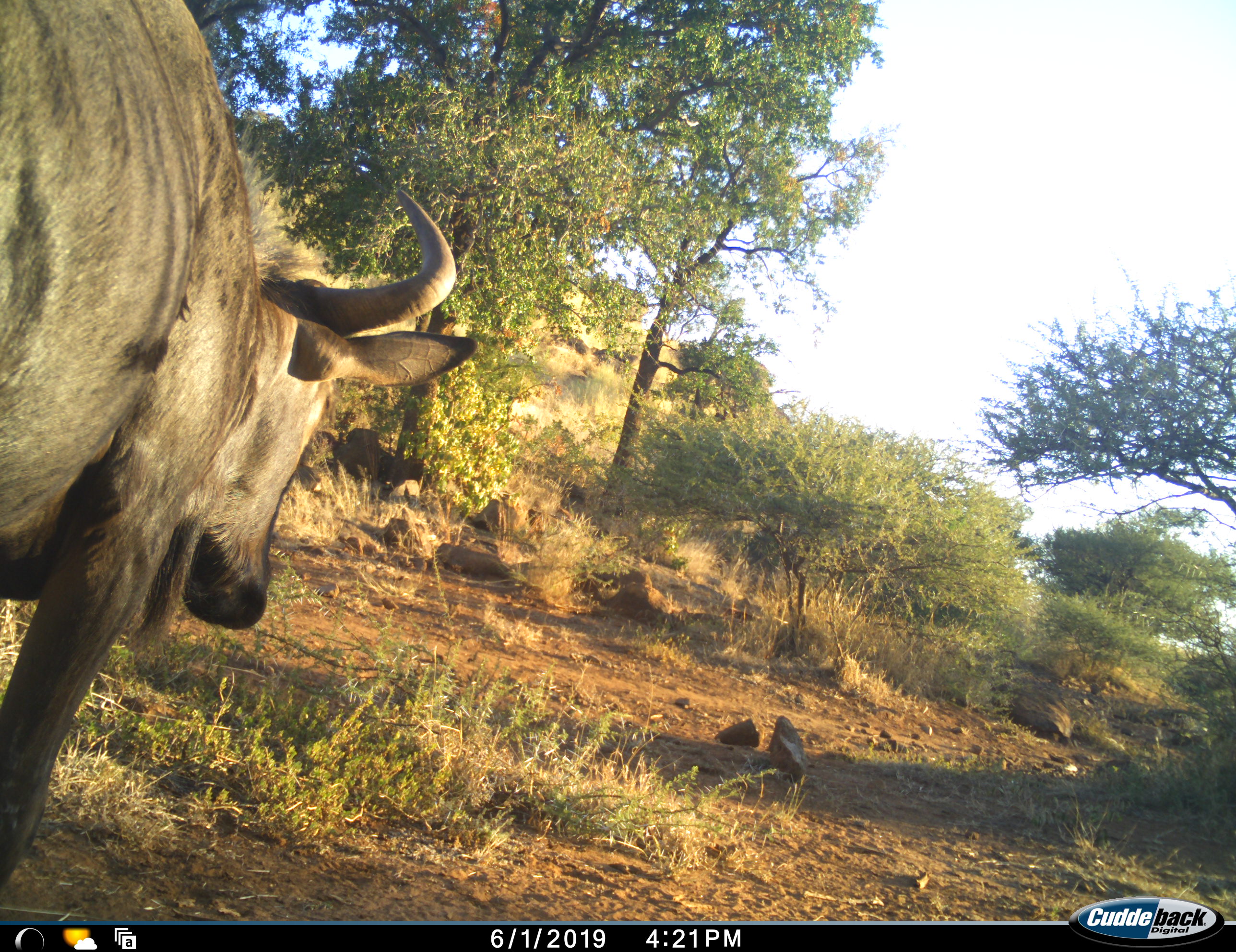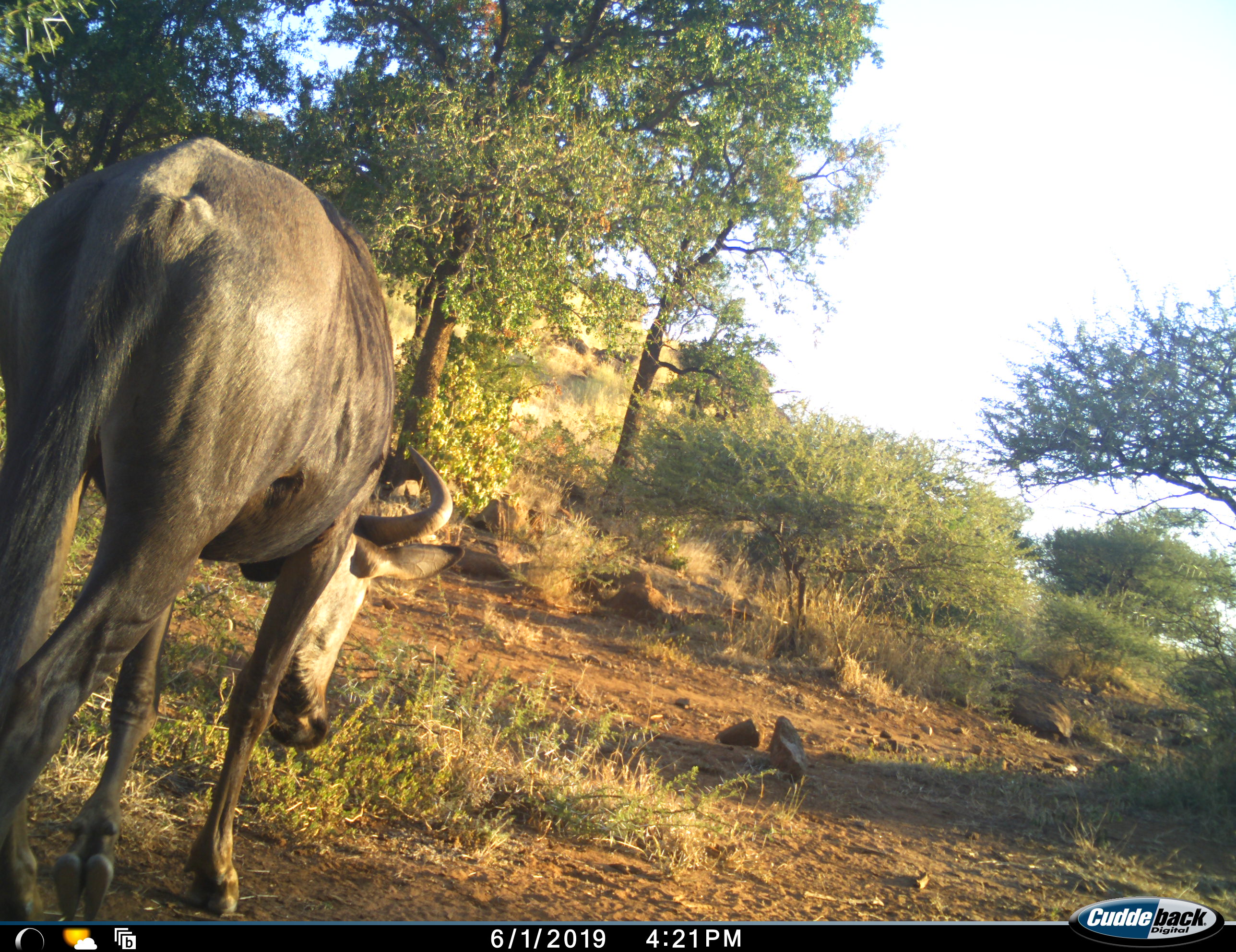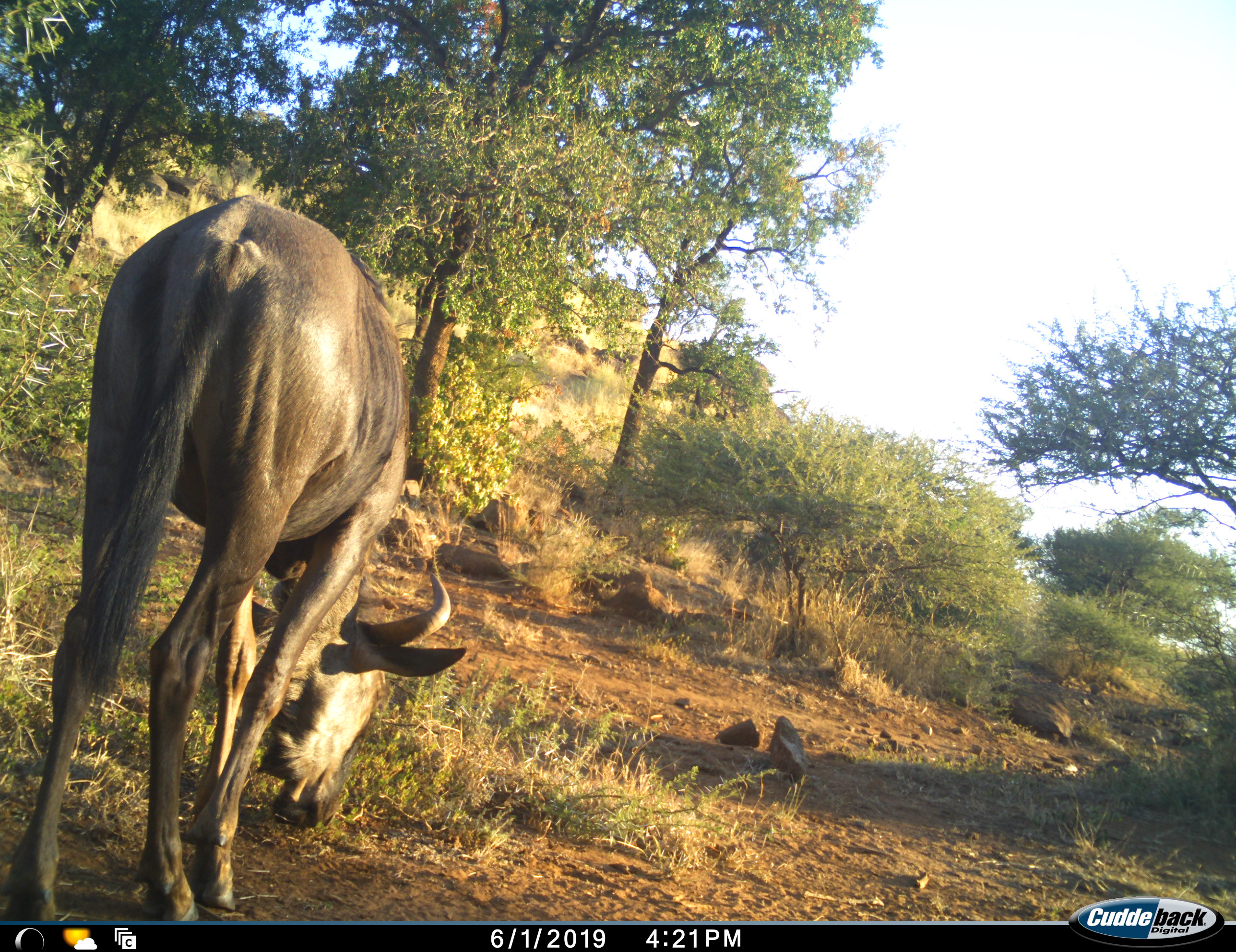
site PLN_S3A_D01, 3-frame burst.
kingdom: Animalia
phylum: Chordata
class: Mammalia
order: Artiodactyla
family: Bovidae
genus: Connochaetes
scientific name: Connochaetes taurinus taurinus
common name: blue wildebeest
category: wildebeestblue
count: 1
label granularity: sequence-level